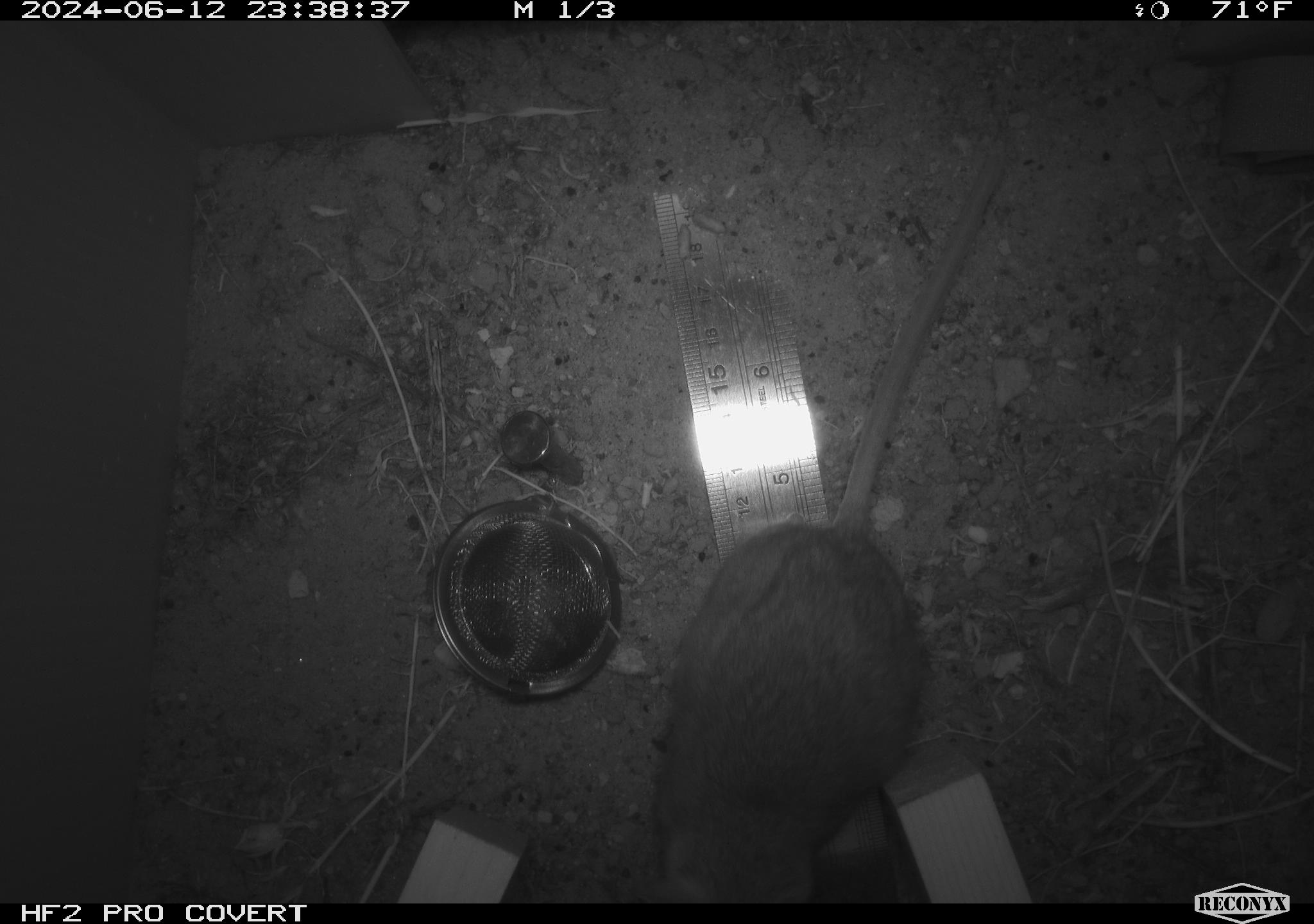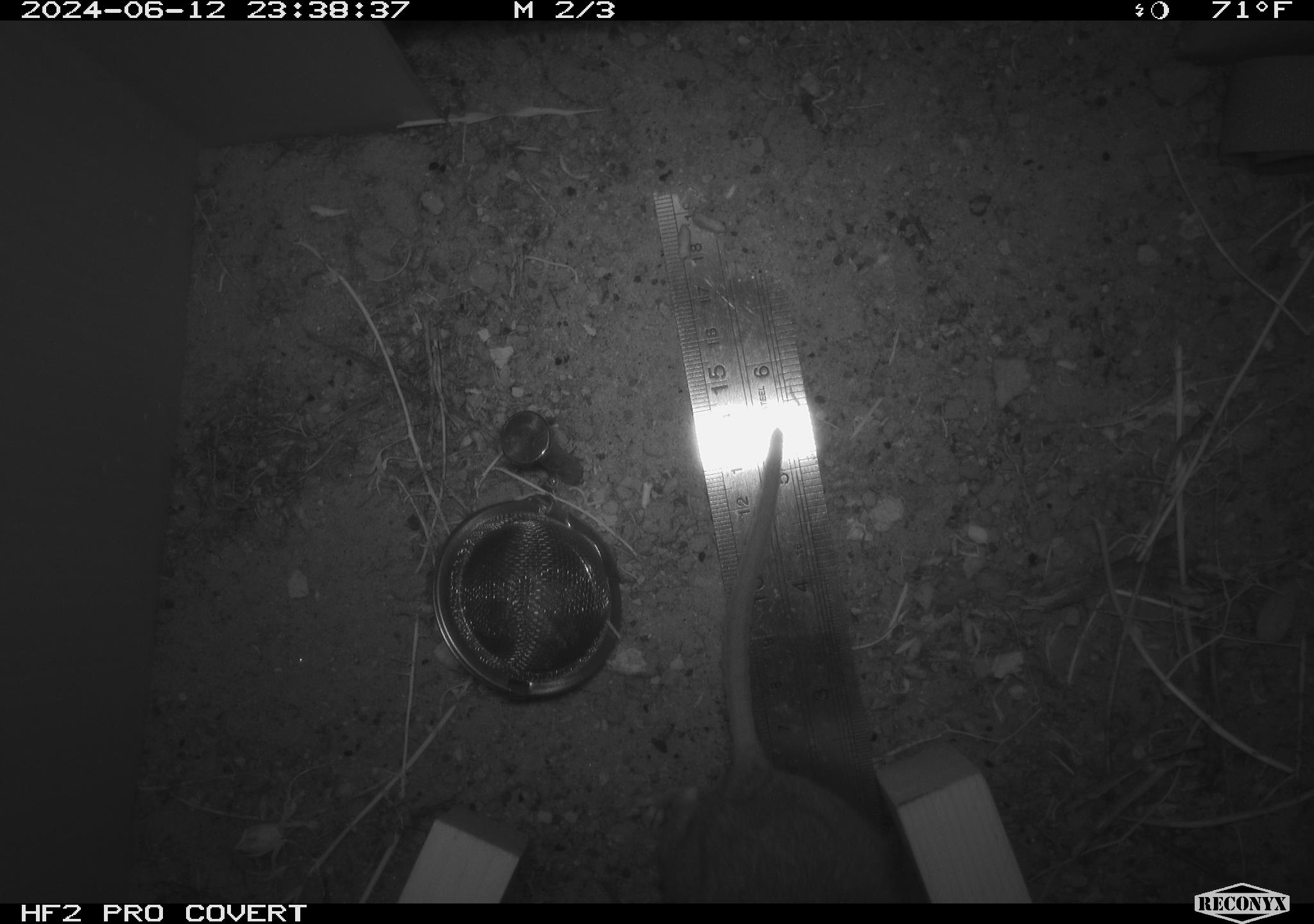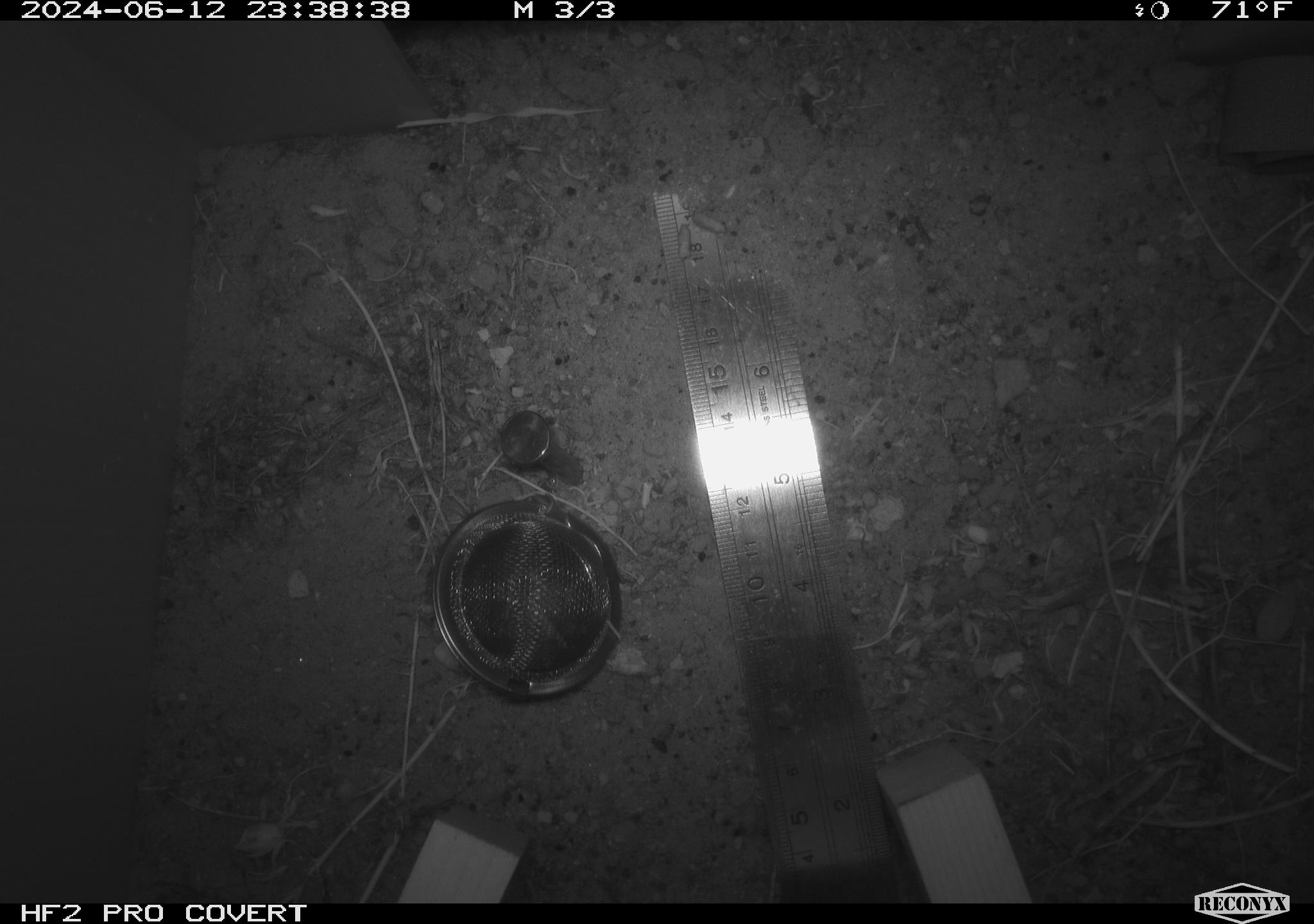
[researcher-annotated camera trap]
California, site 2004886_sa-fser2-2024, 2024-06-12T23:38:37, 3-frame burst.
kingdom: Animalia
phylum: Chordata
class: Mammalia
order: Rodentia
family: Cricetidae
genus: Neotoma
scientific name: Neotoma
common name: pack rat or woodrat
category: neotoma species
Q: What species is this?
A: Neotoma species (pack rat or woodrat) (Neotoma).